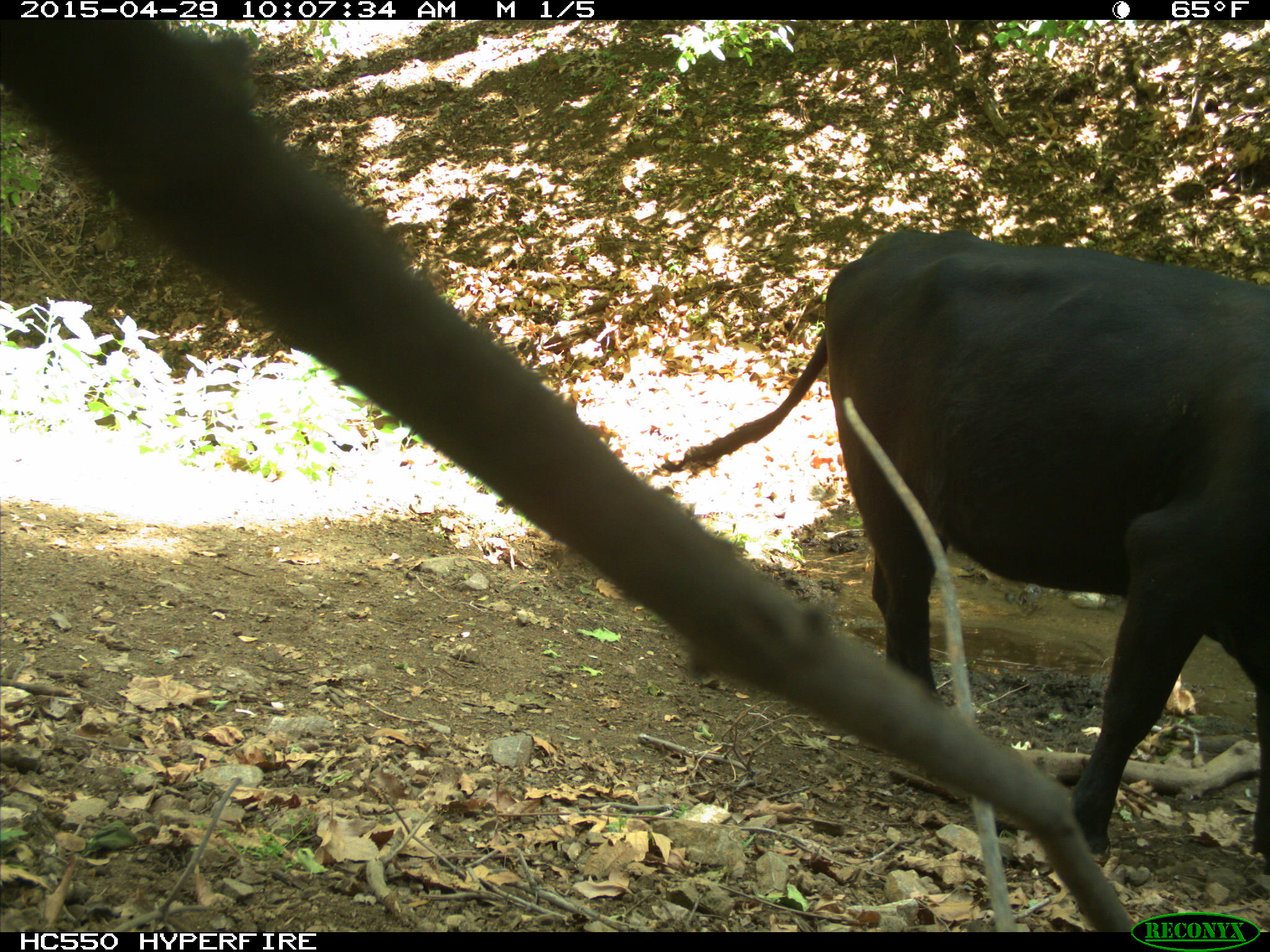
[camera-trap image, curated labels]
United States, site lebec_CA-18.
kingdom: Animalia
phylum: Chordata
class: Mammalia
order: Artiodactyla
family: Bovidae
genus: Bos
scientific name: Bos taurus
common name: domestic cow